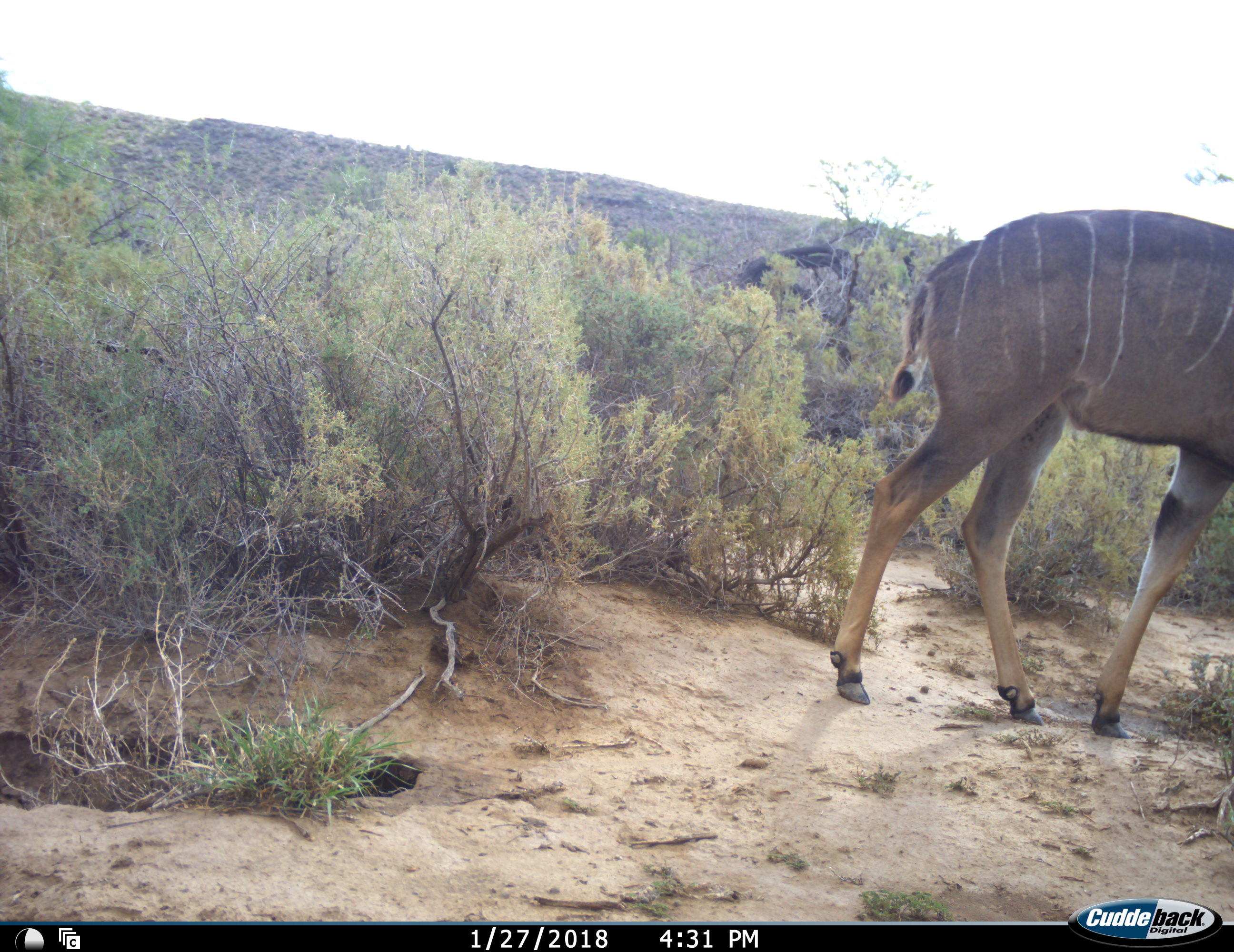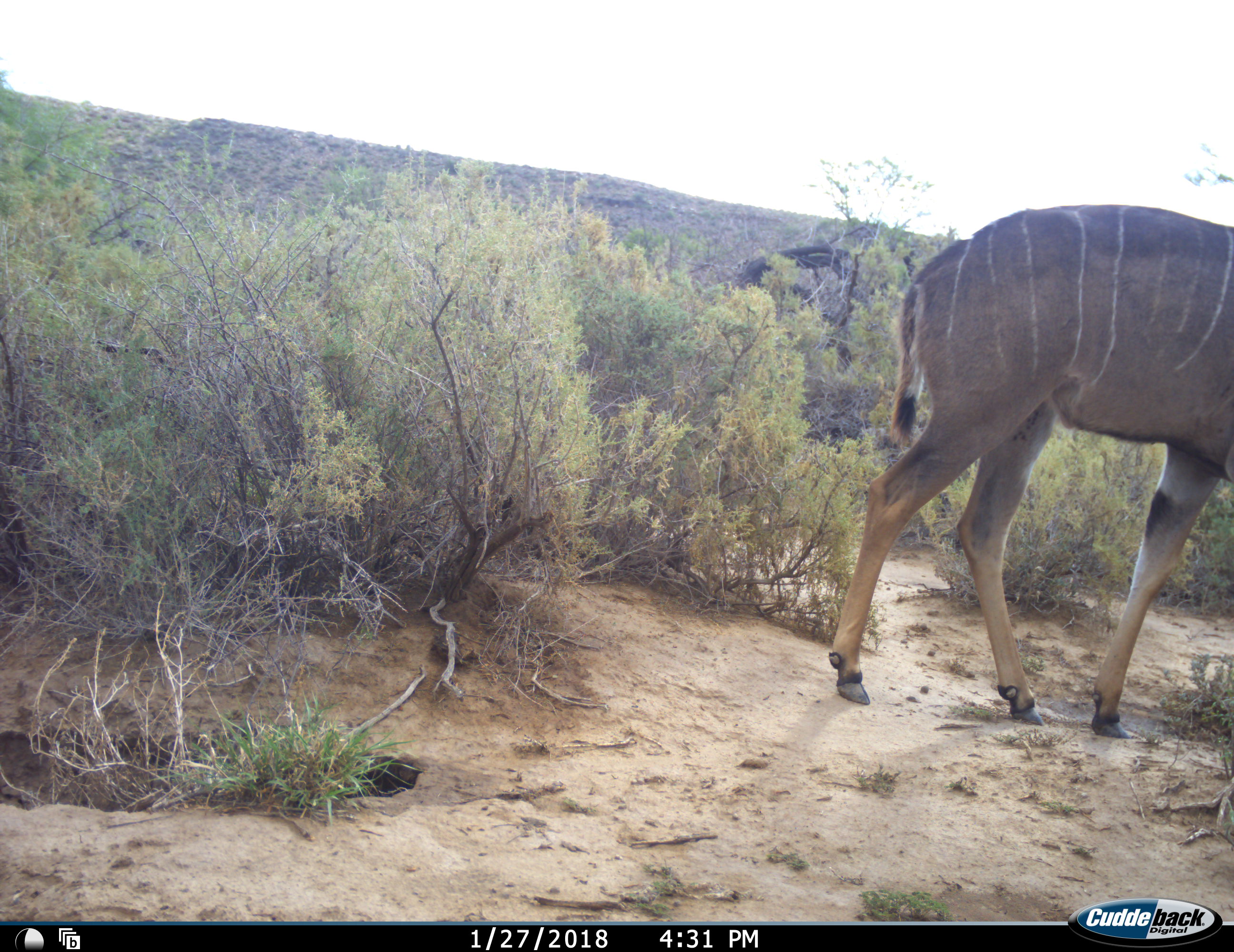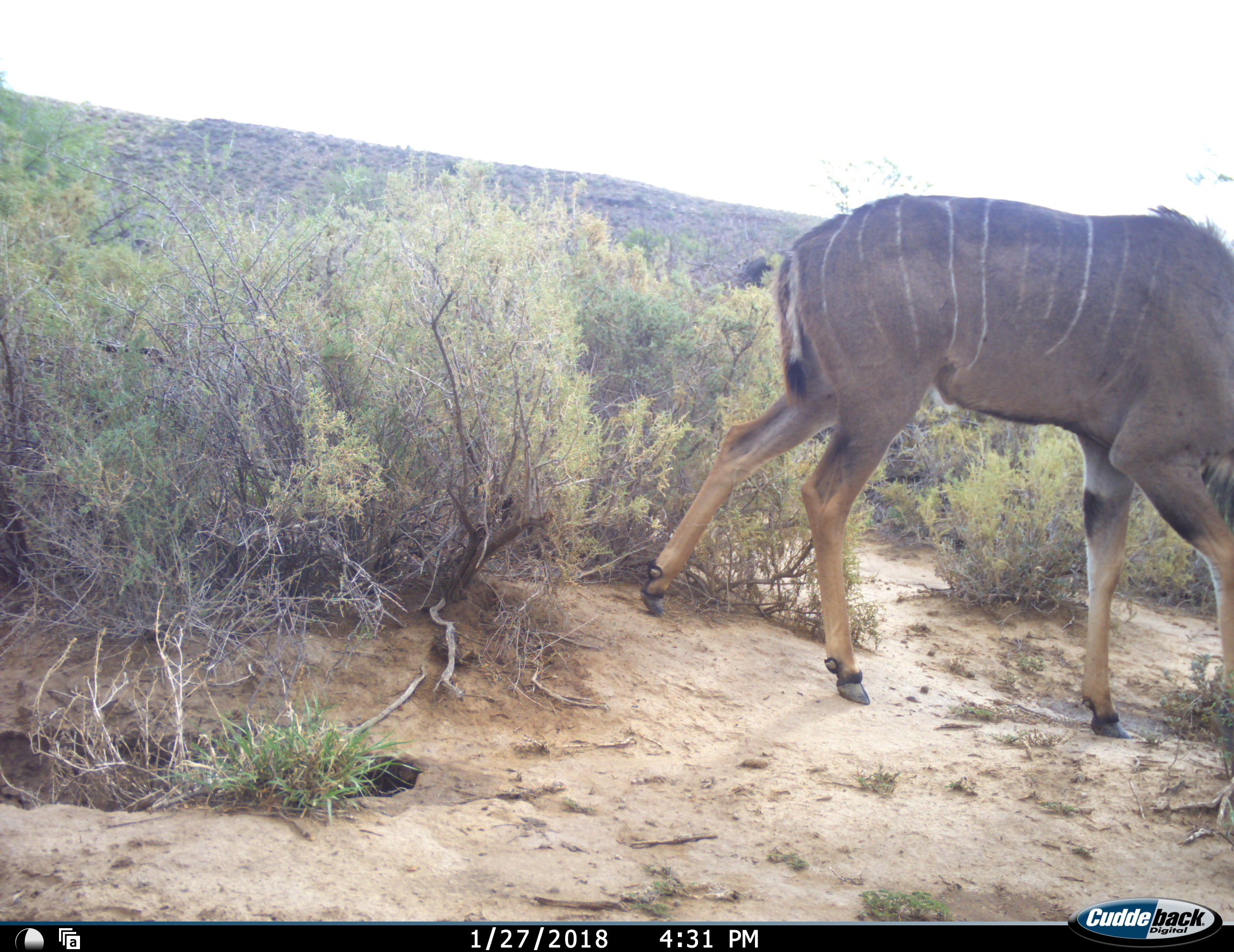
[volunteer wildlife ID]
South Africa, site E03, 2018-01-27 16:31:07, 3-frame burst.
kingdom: Animalia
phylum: Chordata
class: Mammalia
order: Artiodactyla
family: Bovidae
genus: Tragelaphus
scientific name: Tragelaphus strepsiceros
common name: greater kudu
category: kudu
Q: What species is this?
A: Kudu (greater kudu) (Tragelaphus strepsiceros).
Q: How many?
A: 1.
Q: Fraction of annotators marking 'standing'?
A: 22%.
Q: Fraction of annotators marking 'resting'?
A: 0%.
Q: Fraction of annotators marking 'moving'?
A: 89%.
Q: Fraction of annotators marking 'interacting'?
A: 0%.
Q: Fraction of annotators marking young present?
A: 0%.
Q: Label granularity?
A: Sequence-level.